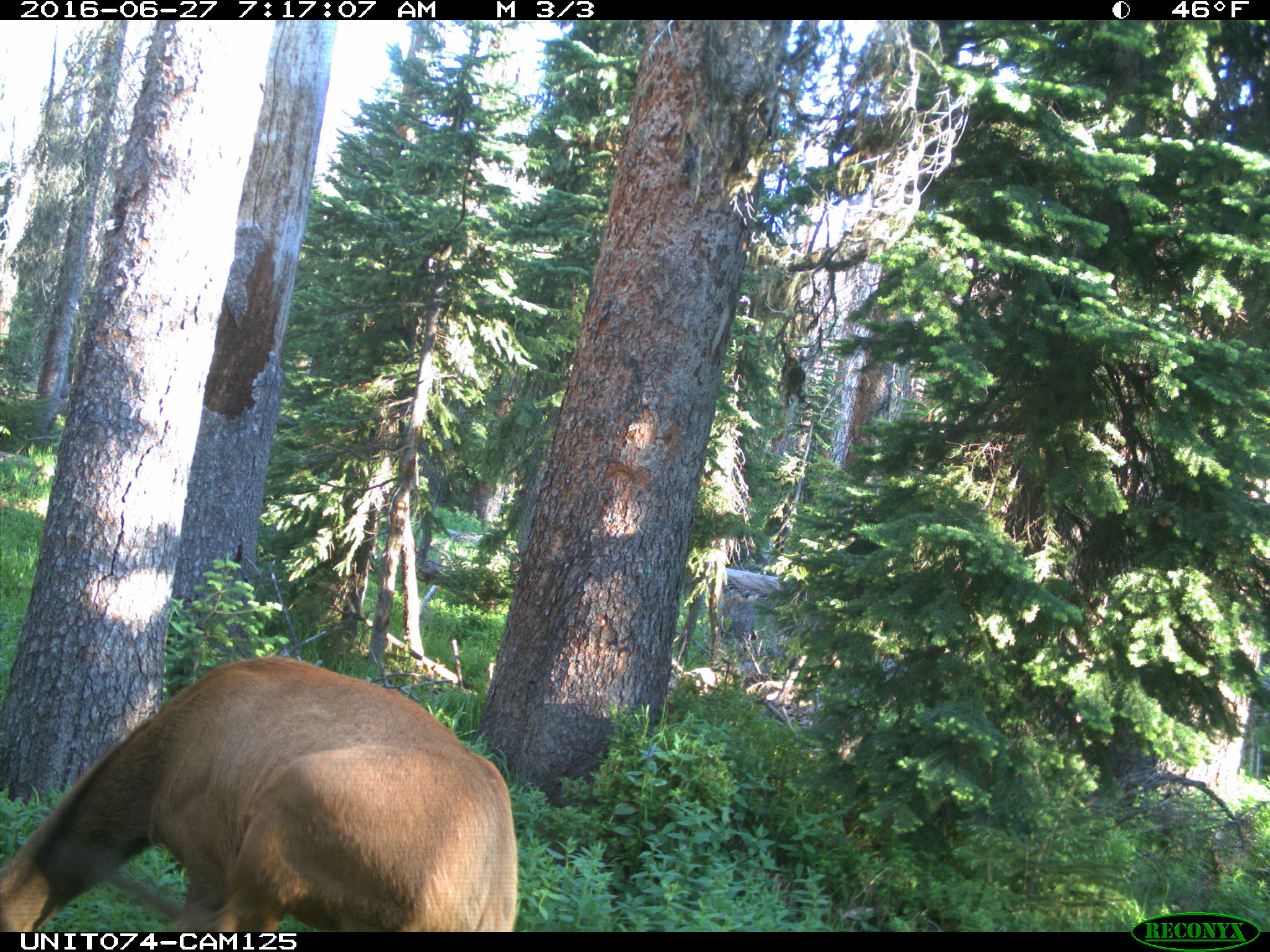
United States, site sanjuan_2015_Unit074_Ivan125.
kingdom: Animalia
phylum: Chordata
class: Mammalia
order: Artiodactyla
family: Cervidae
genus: Cervus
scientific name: Cervus elaphus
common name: red deer